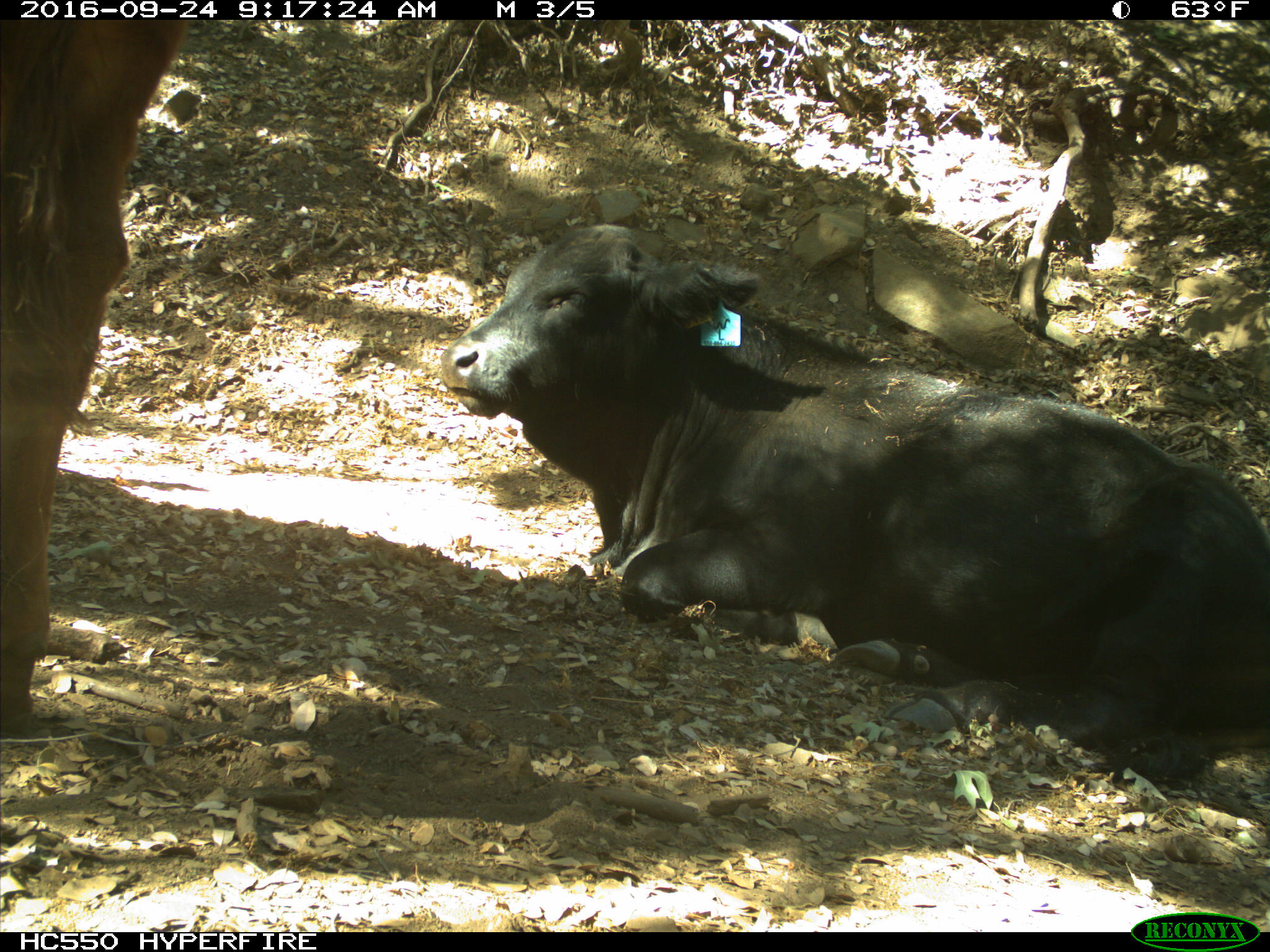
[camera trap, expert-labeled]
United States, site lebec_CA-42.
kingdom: Animalia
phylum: Chordata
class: Mammalia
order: Artiodactyla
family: Bovidae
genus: Bos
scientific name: Bos taurus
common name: domestic cow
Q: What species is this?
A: Bos taurus (domestic cow).